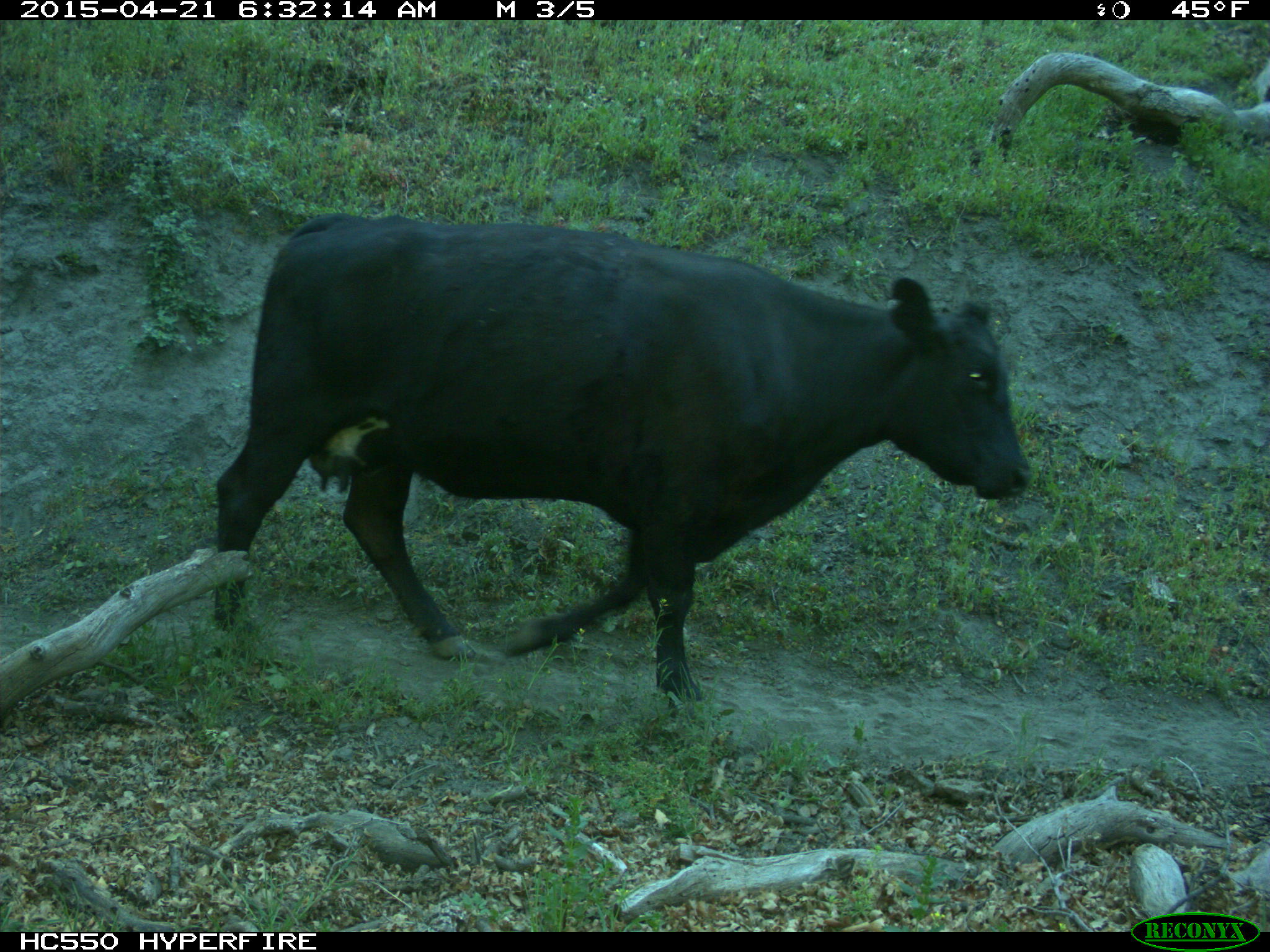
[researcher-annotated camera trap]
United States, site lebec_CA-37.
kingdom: Animalia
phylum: Chordata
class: Mammalia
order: Artiodactyla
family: Bovidae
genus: Bos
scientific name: Bos taurus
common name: domestic cow